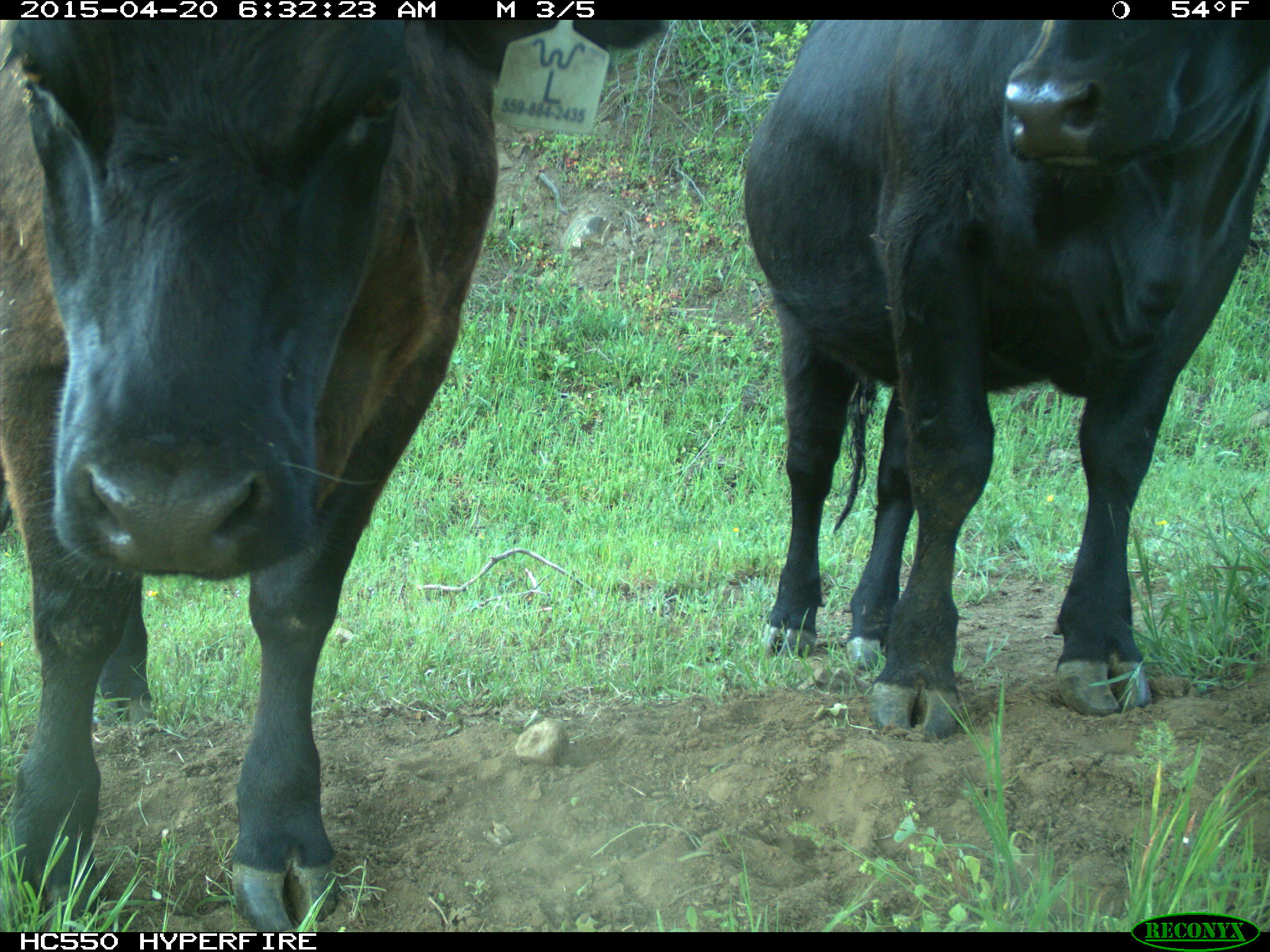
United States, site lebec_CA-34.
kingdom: Animalia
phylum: Chordata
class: Mammalia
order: Artiodactyla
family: Bovidae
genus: Bos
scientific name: Bos taurus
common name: domestic cow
Bos taurus (domestic cow).